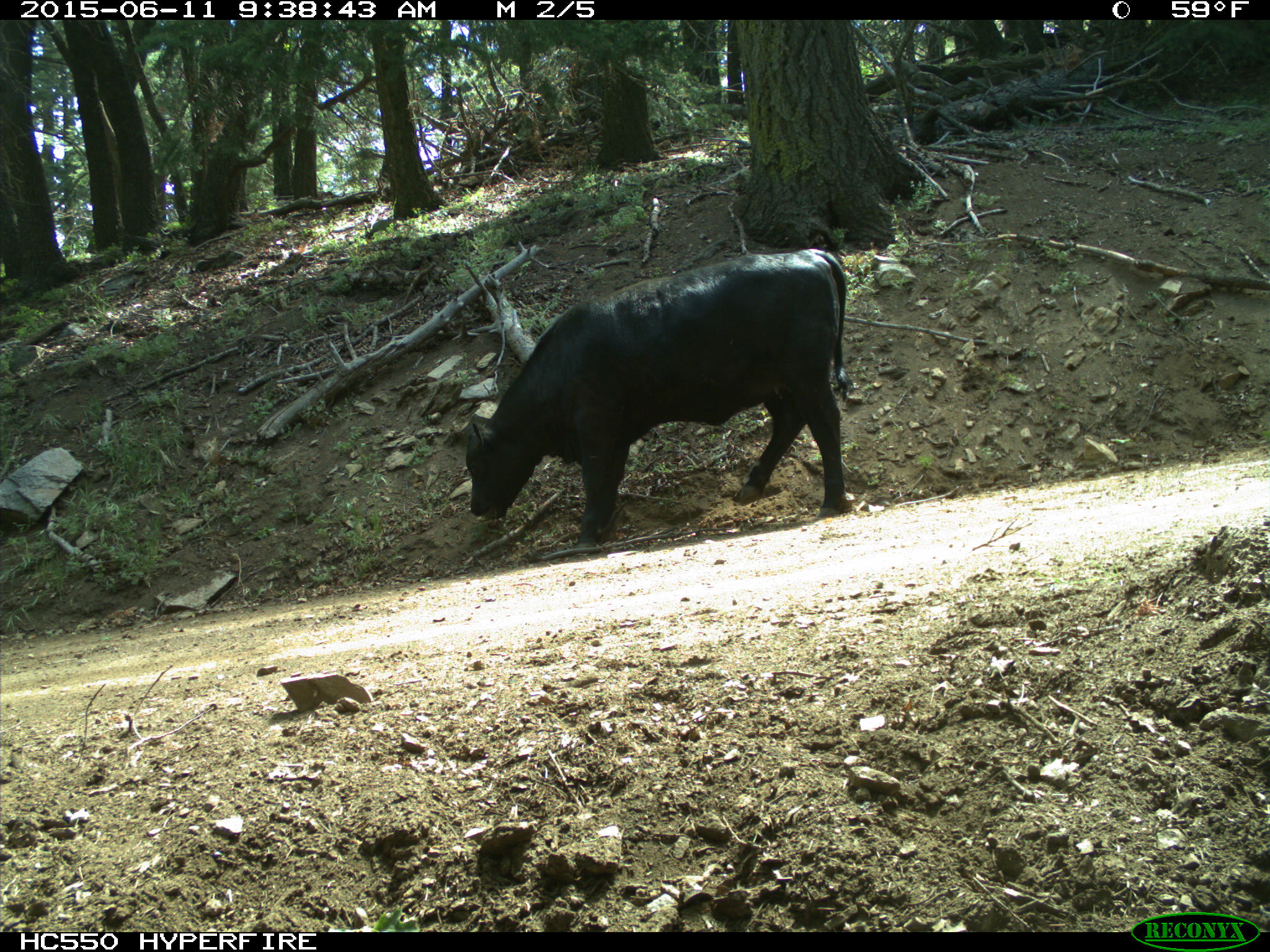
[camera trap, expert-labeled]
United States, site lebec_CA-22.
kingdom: Animalia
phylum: Chordata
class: Mammalia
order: Artiodactyla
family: Bovidae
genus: Bos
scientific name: Bos taurus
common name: domestic cow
Bos taurus (domestic cow).